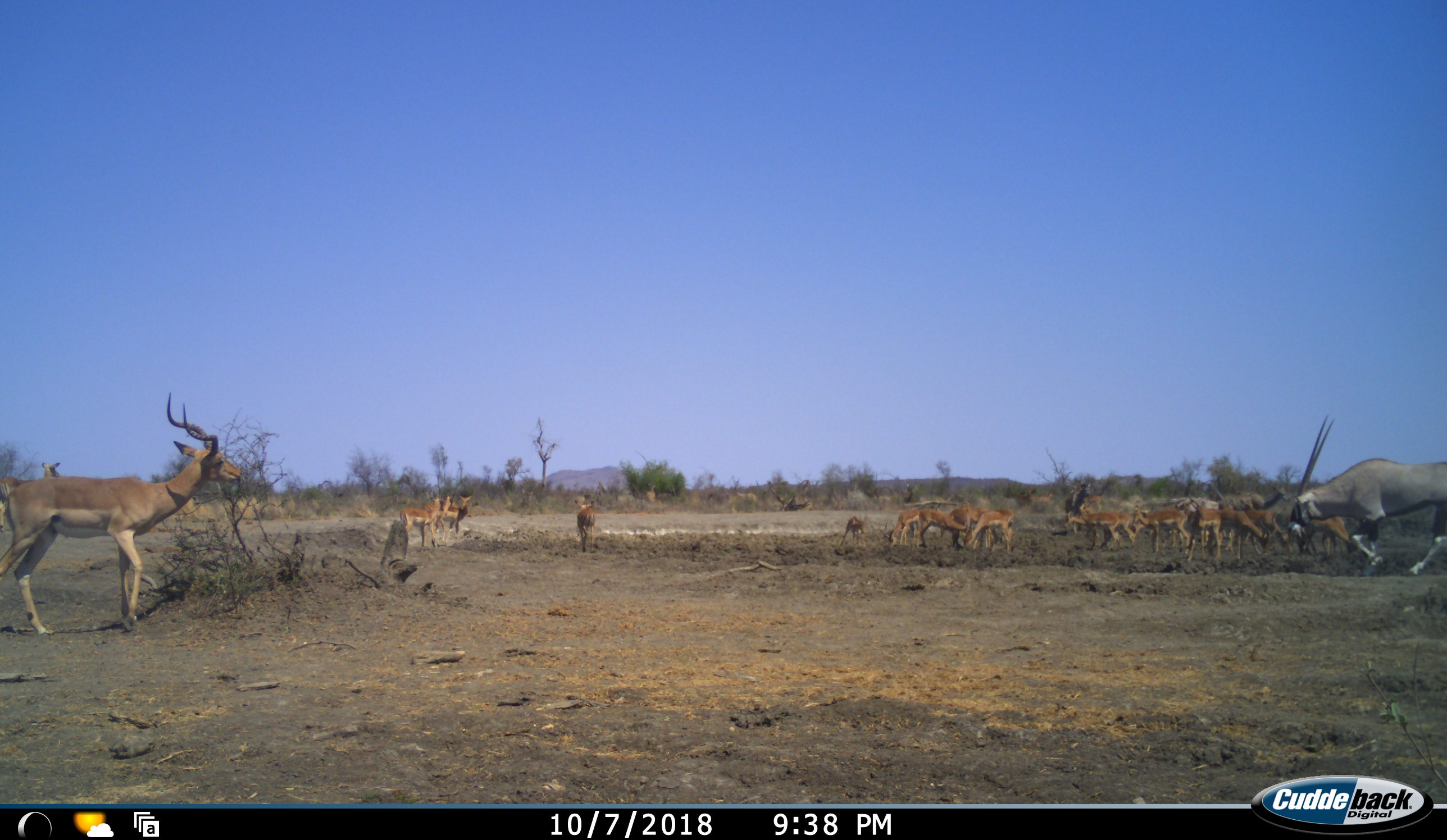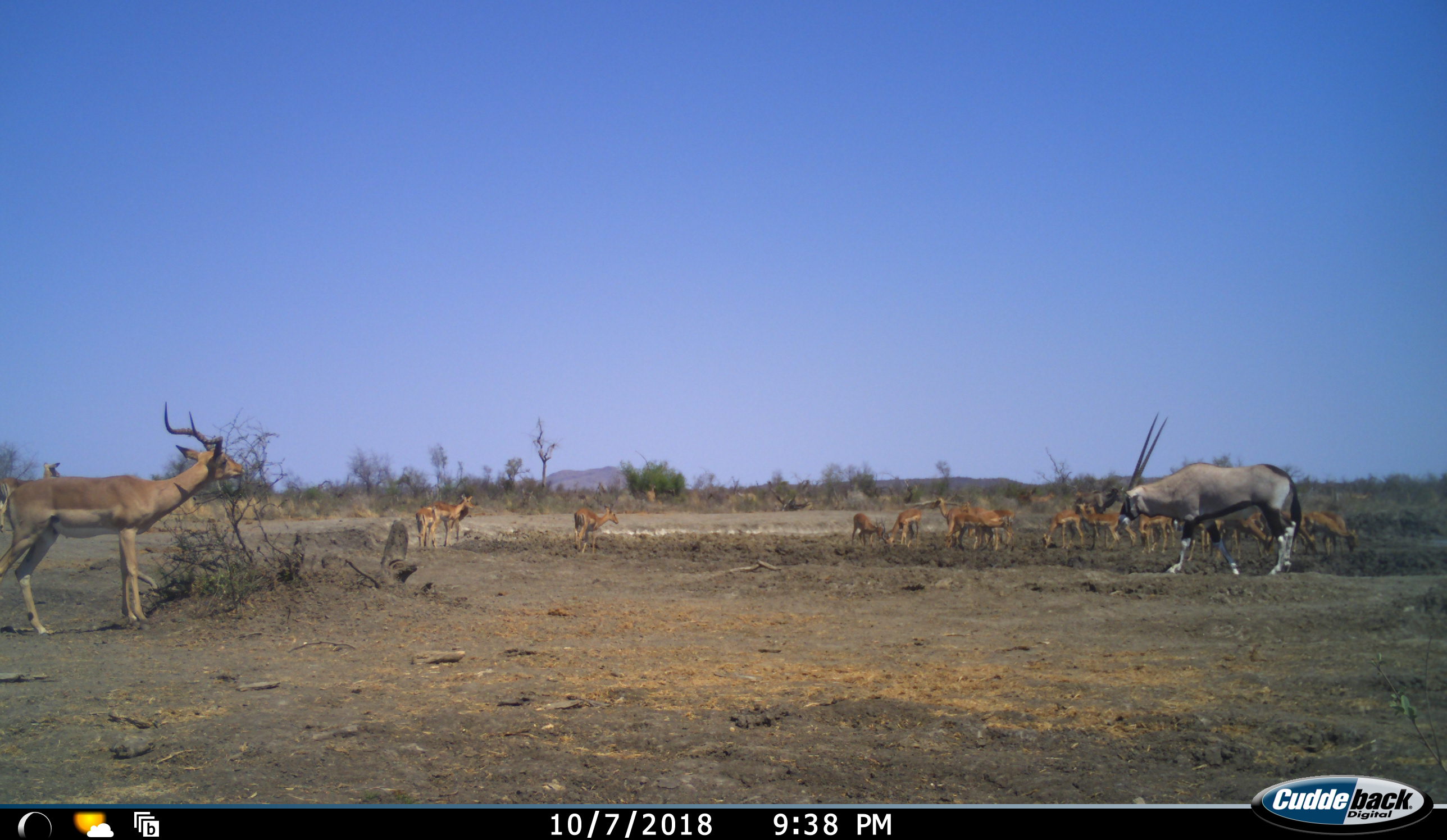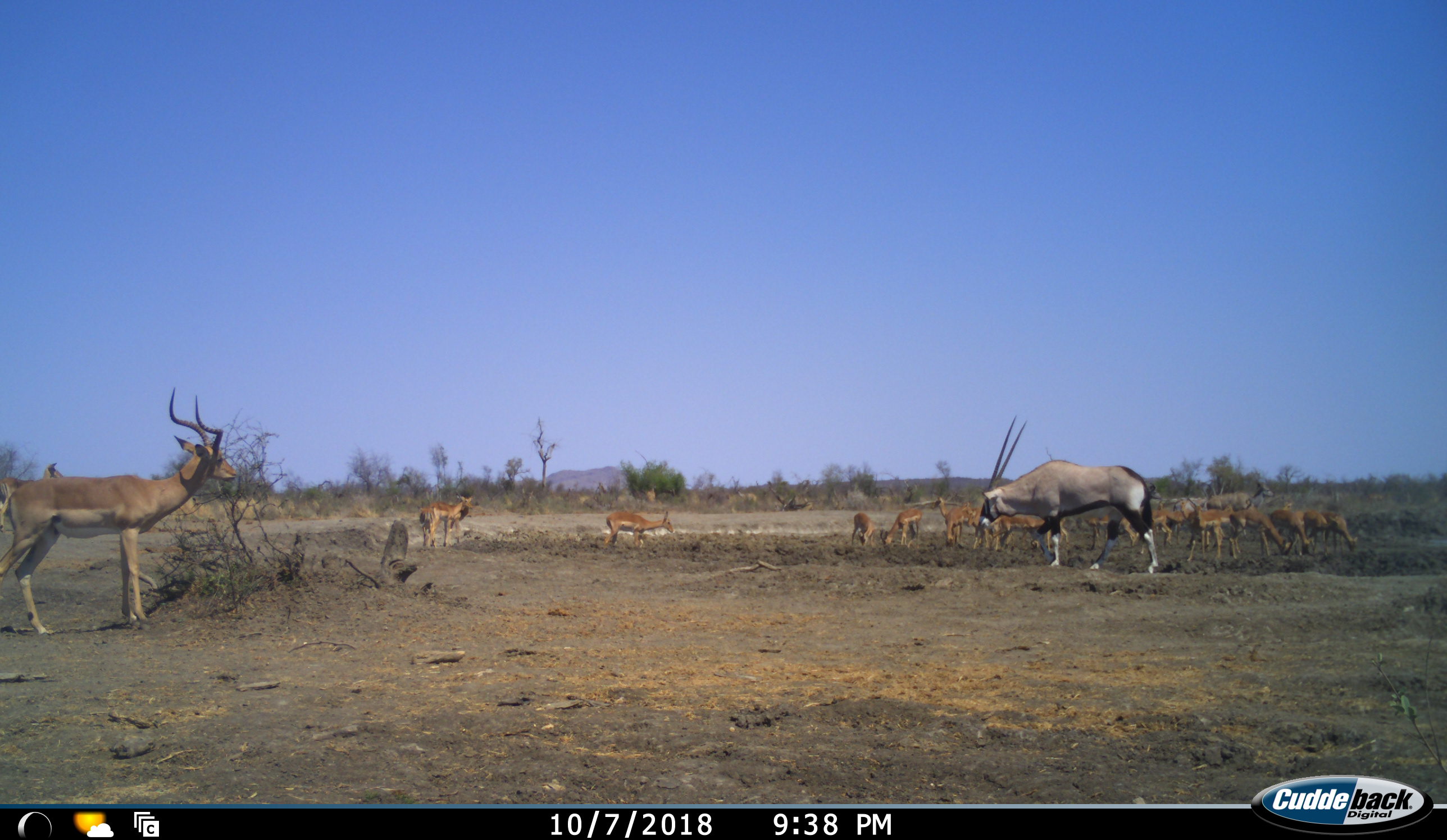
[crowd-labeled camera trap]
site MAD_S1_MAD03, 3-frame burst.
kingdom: Animalia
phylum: Chordata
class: Mammalia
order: Artiodactyla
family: Bovidae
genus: Oryx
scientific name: Oryx gazella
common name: gemsbok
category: oryx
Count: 1.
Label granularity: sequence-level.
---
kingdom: Animalia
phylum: Chordata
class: Mammalia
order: Artiodactyla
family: Bovidae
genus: Aepyceros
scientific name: Aepyceros melampus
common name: impala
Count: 11-50.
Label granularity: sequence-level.